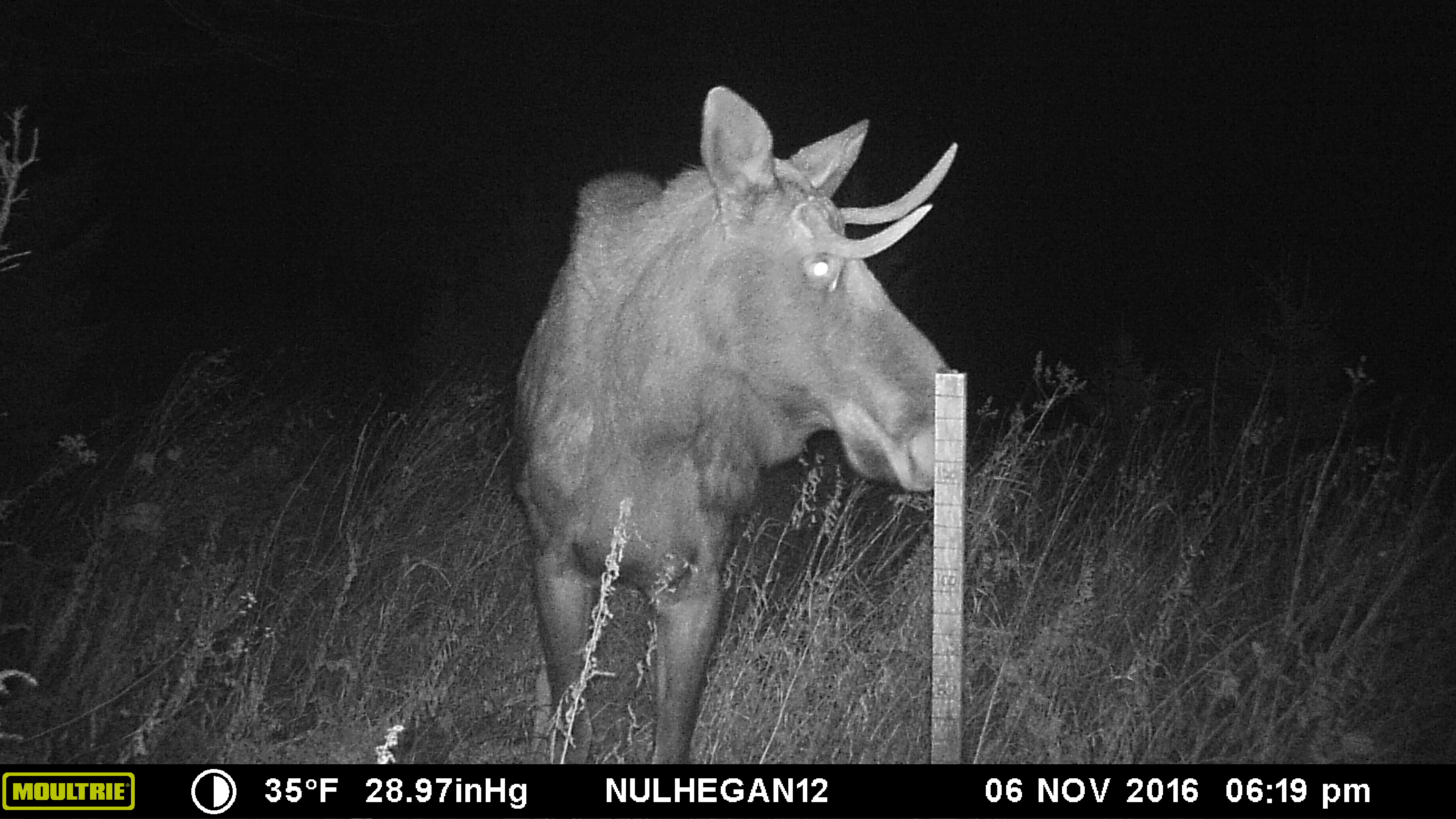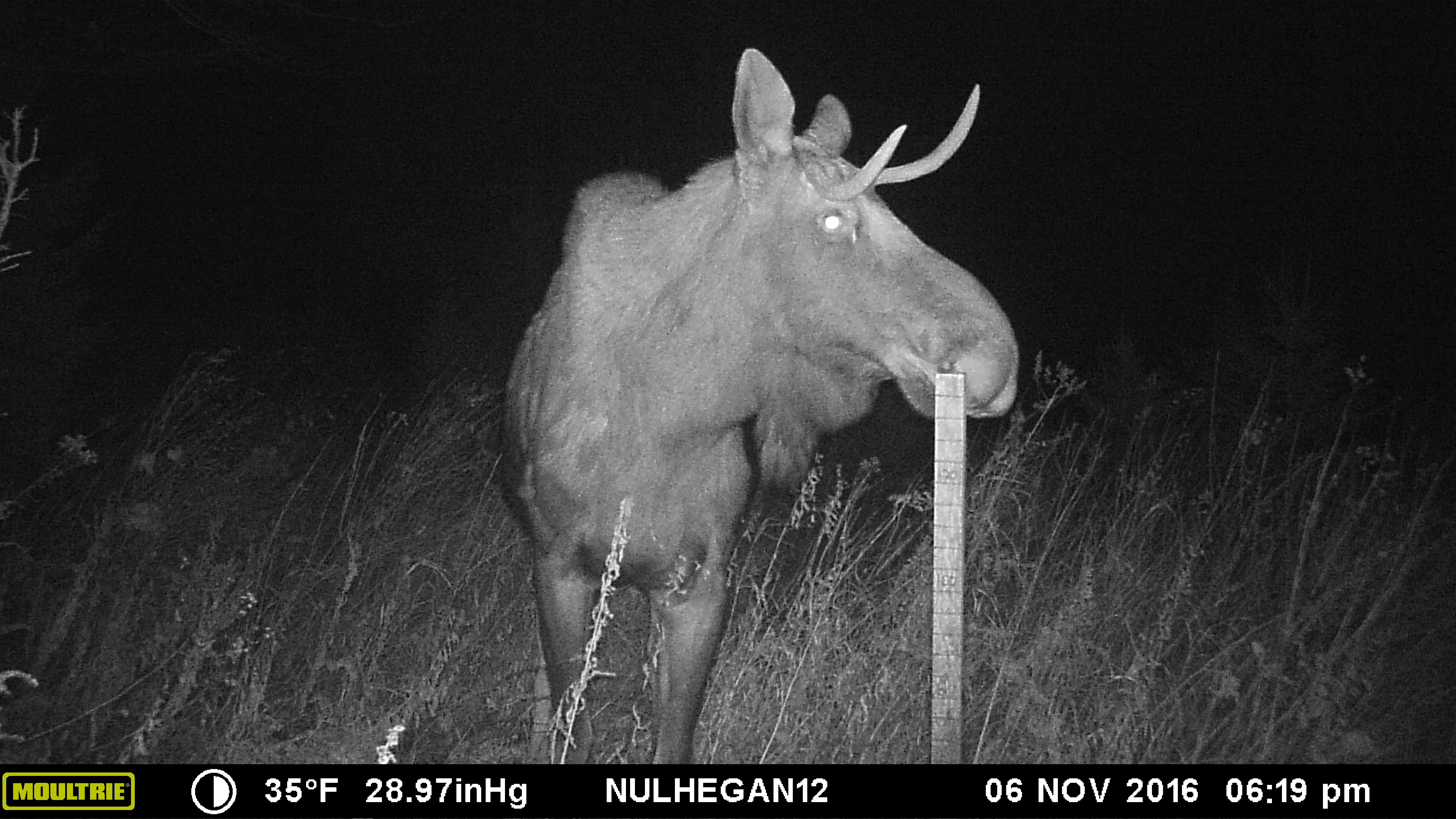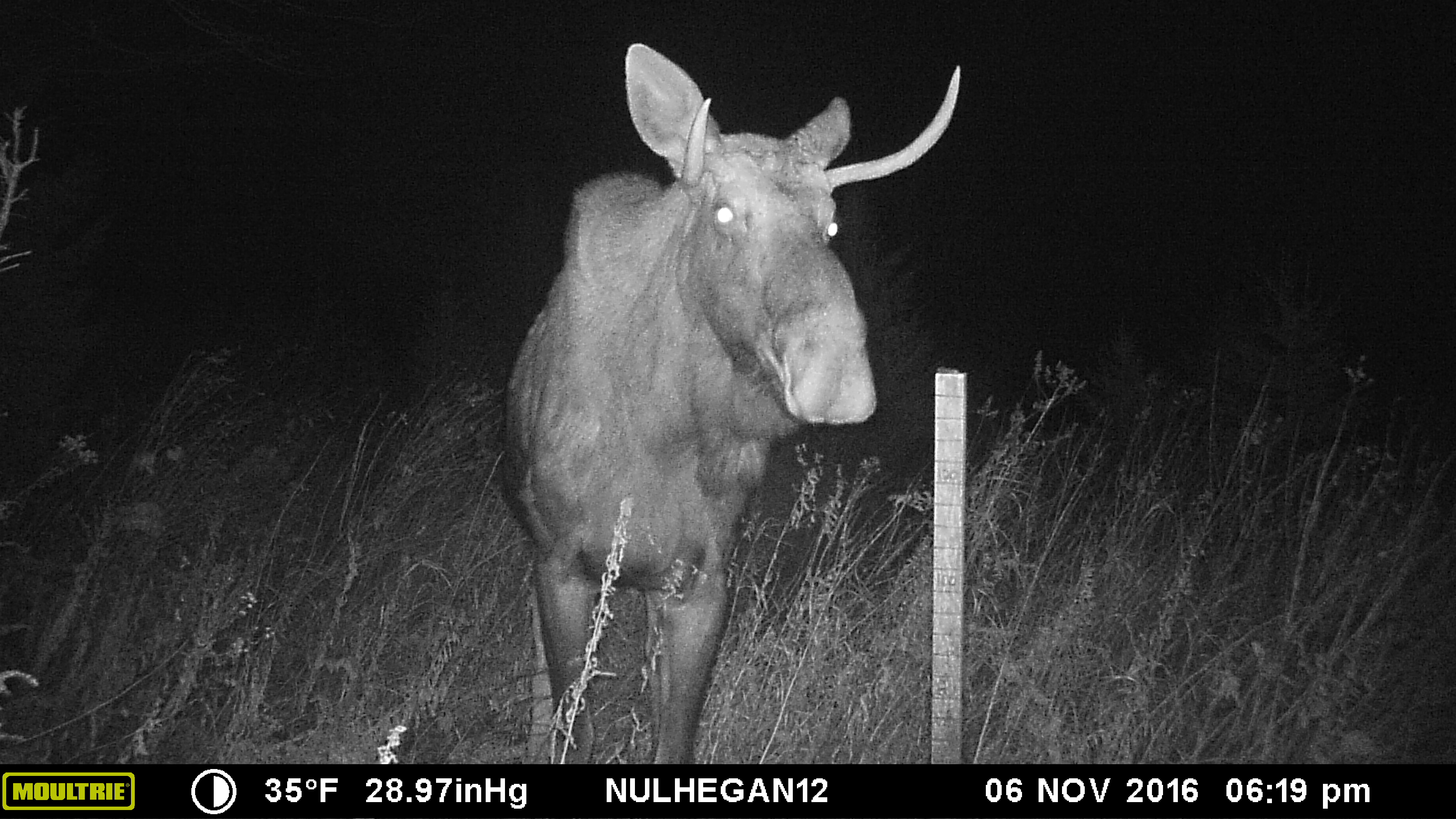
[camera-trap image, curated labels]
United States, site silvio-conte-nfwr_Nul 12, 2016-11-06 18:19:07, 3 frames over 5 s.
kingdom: Animalia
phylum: Chordata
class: Mammalia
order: Artiodactyla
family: Cervidae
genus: Alces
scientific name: Alces alces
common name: moose